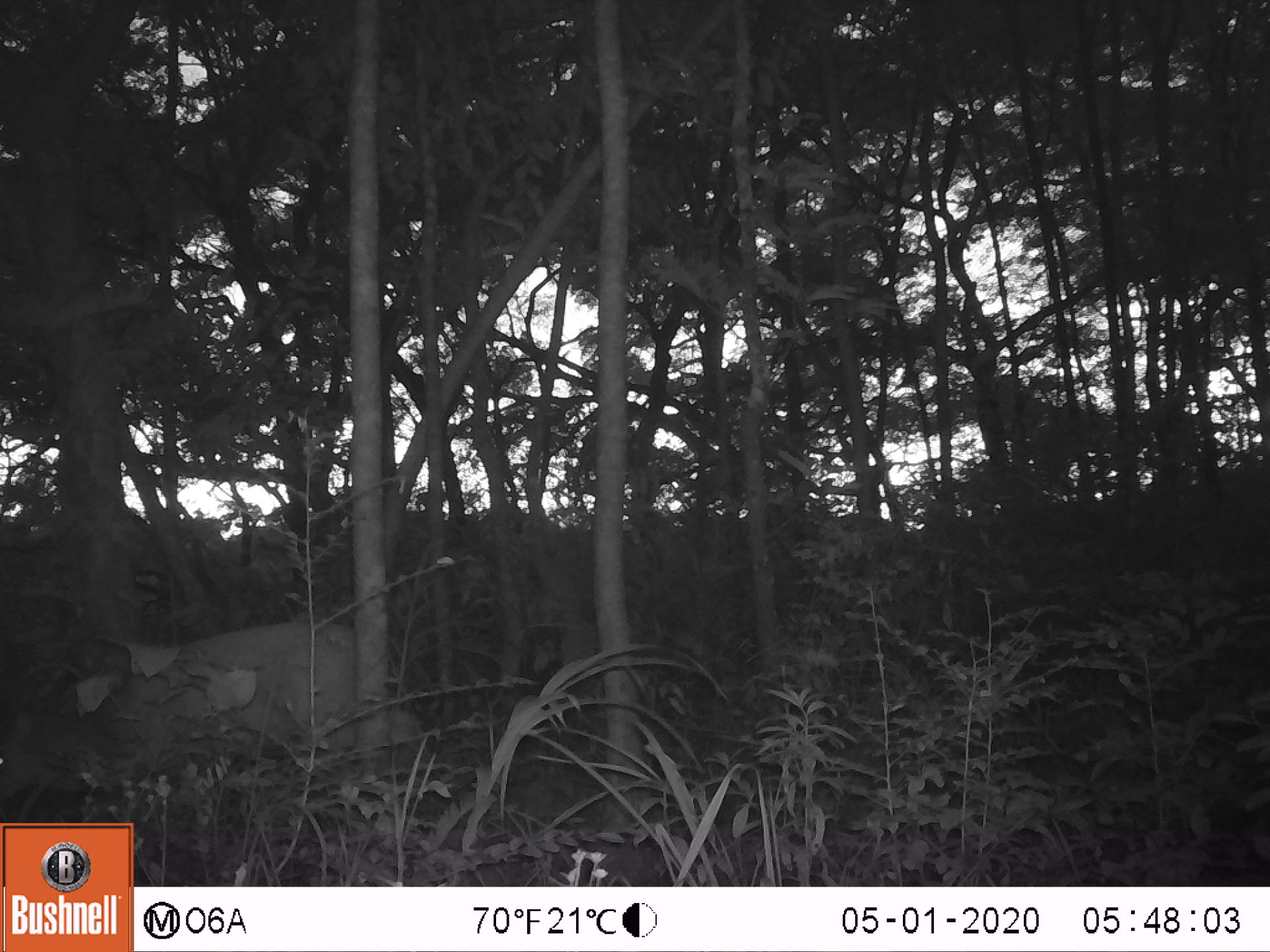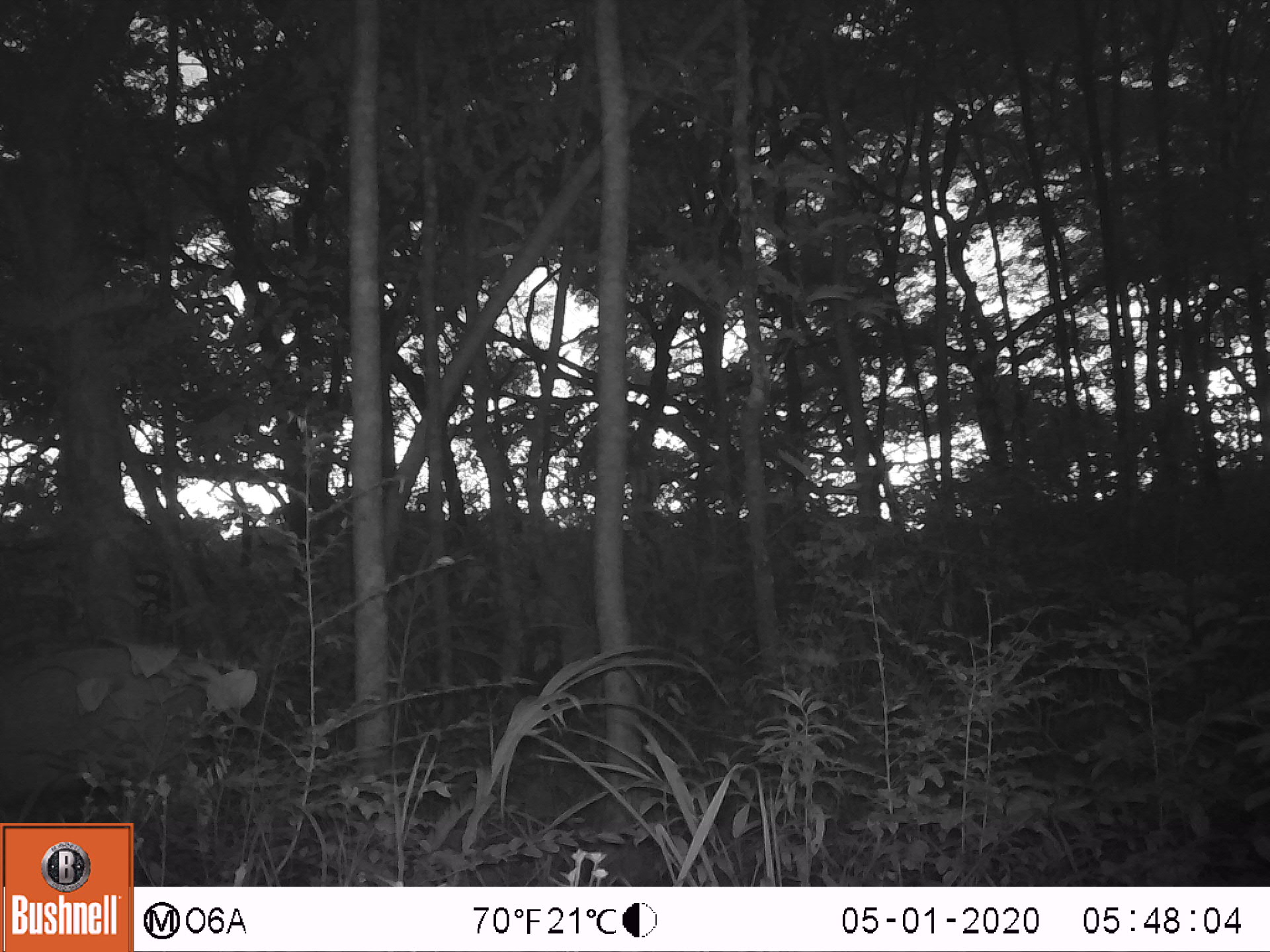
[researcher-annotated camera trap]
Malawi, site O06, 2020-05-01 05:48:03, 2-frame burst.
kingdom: Animalia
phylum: Chordata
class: Mammalia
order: Artiodactyla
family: Bovidae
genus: Tragelaphus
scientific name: Tragelaphus sylvaticus sylvaticus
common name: cape bushbuck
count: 1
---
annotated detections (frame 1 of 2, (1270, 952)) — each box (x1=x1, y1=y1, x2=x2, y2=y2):
cape bushbuck: (x1=0, y1=617, x2=367, y2=812)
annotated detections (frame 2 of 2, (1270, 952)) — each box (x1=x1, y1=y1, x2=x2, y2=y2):
cape bushbuck: (x1=0, y1=635, x2=218, y2=812)